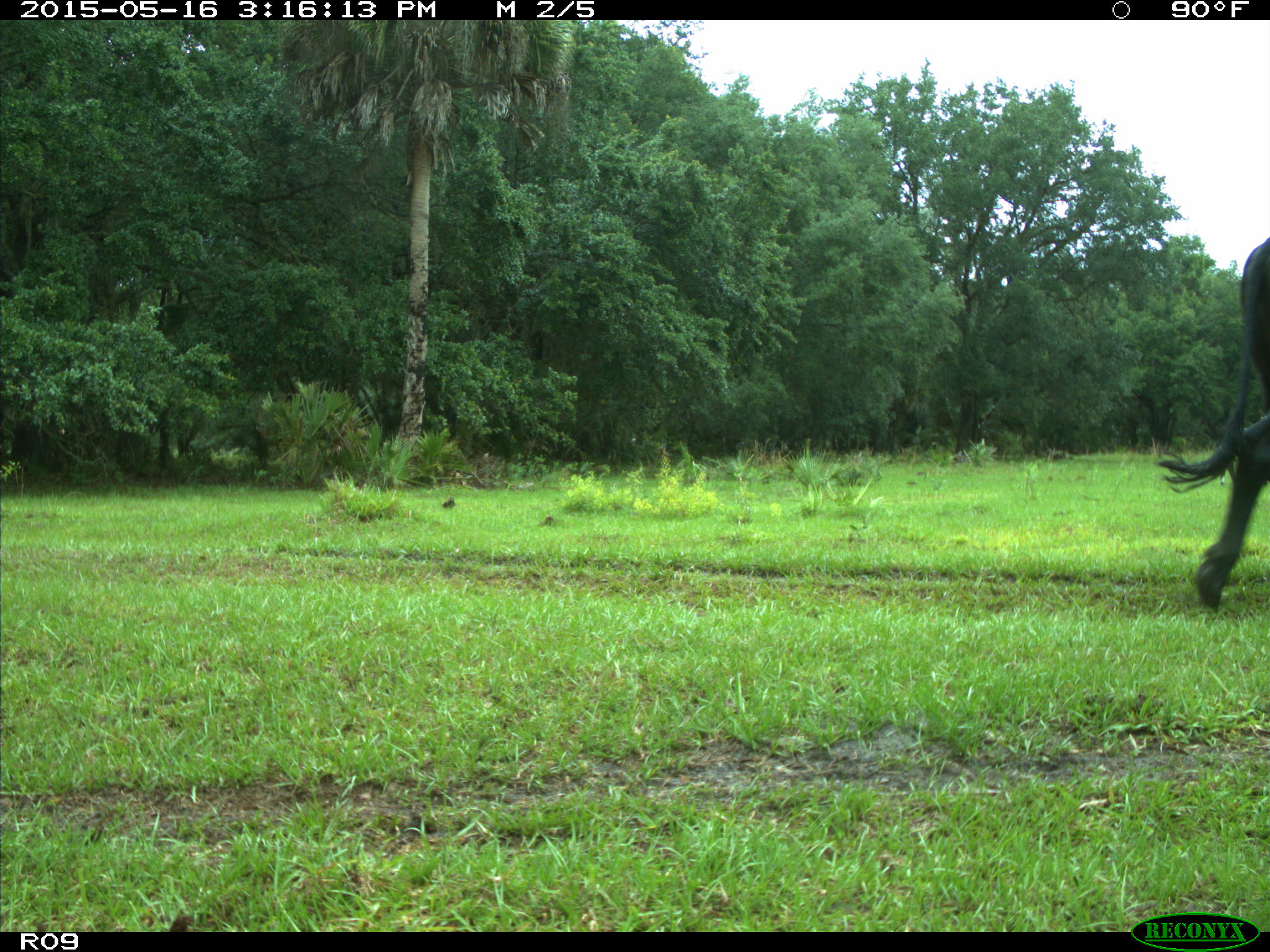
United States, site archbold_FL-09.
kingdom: Animalia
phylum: Chordata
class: Mammalia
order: Artiodactyla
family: Bovidae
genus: Bos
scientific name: Bos taurus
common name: domestic cow